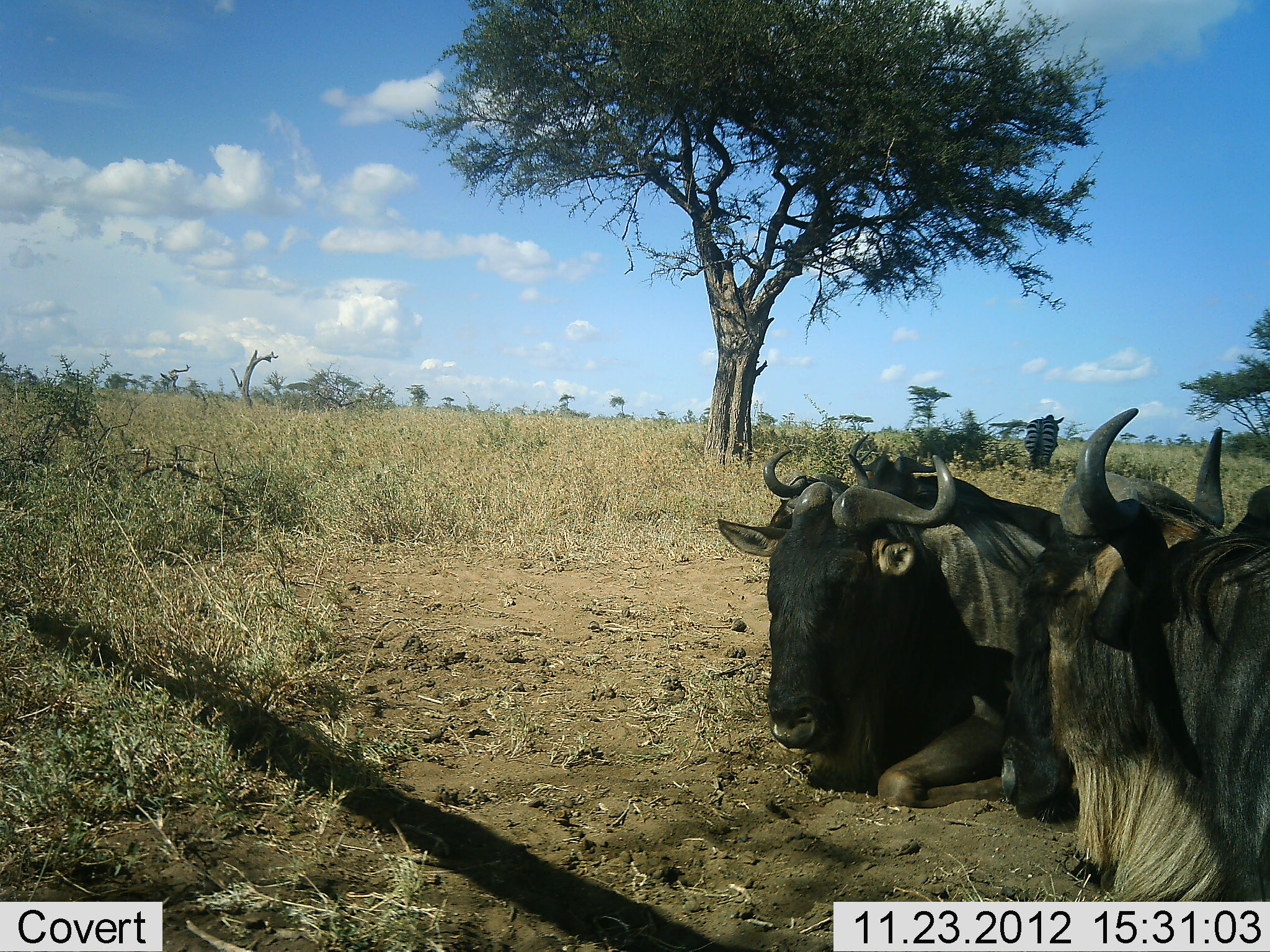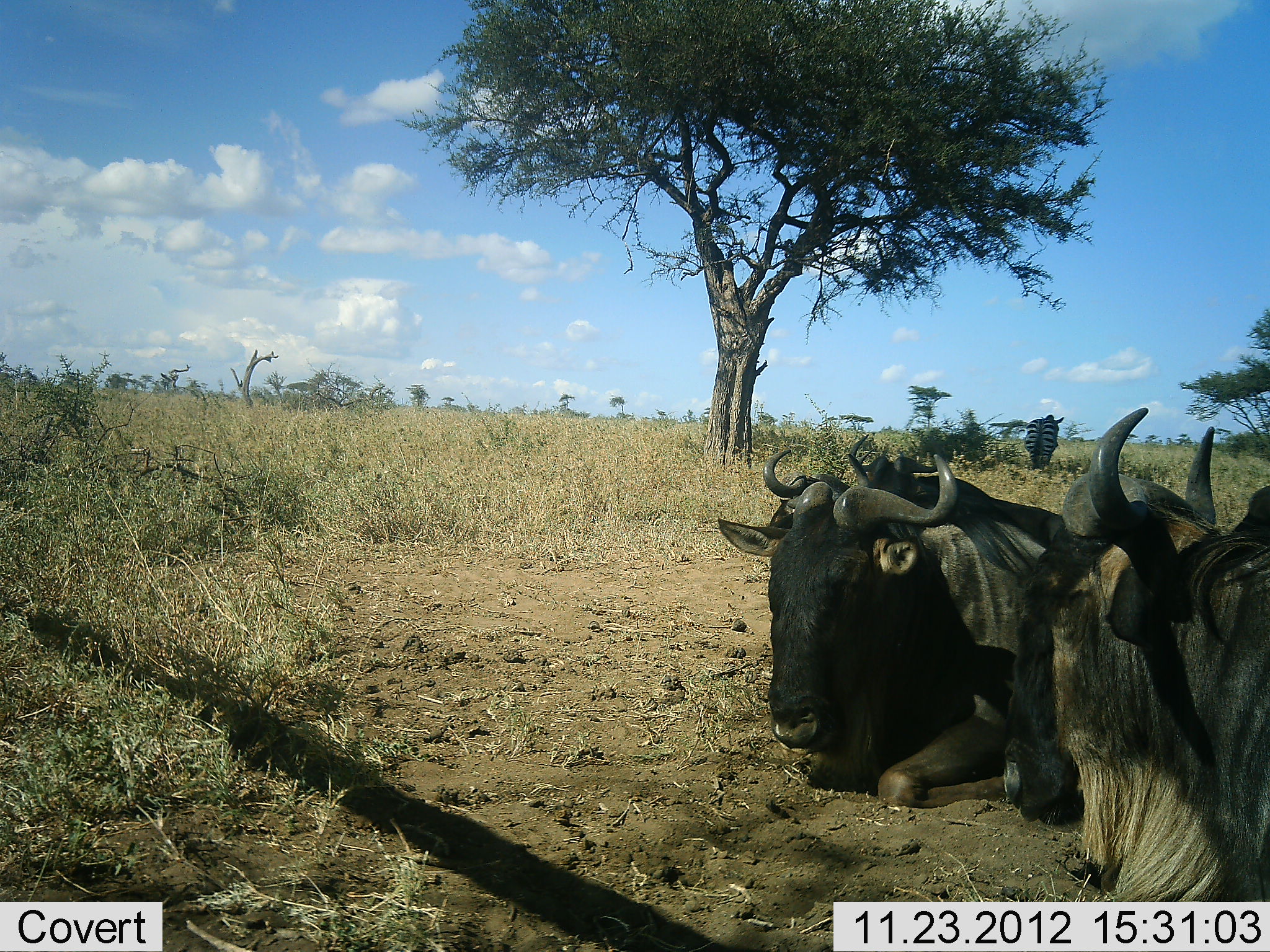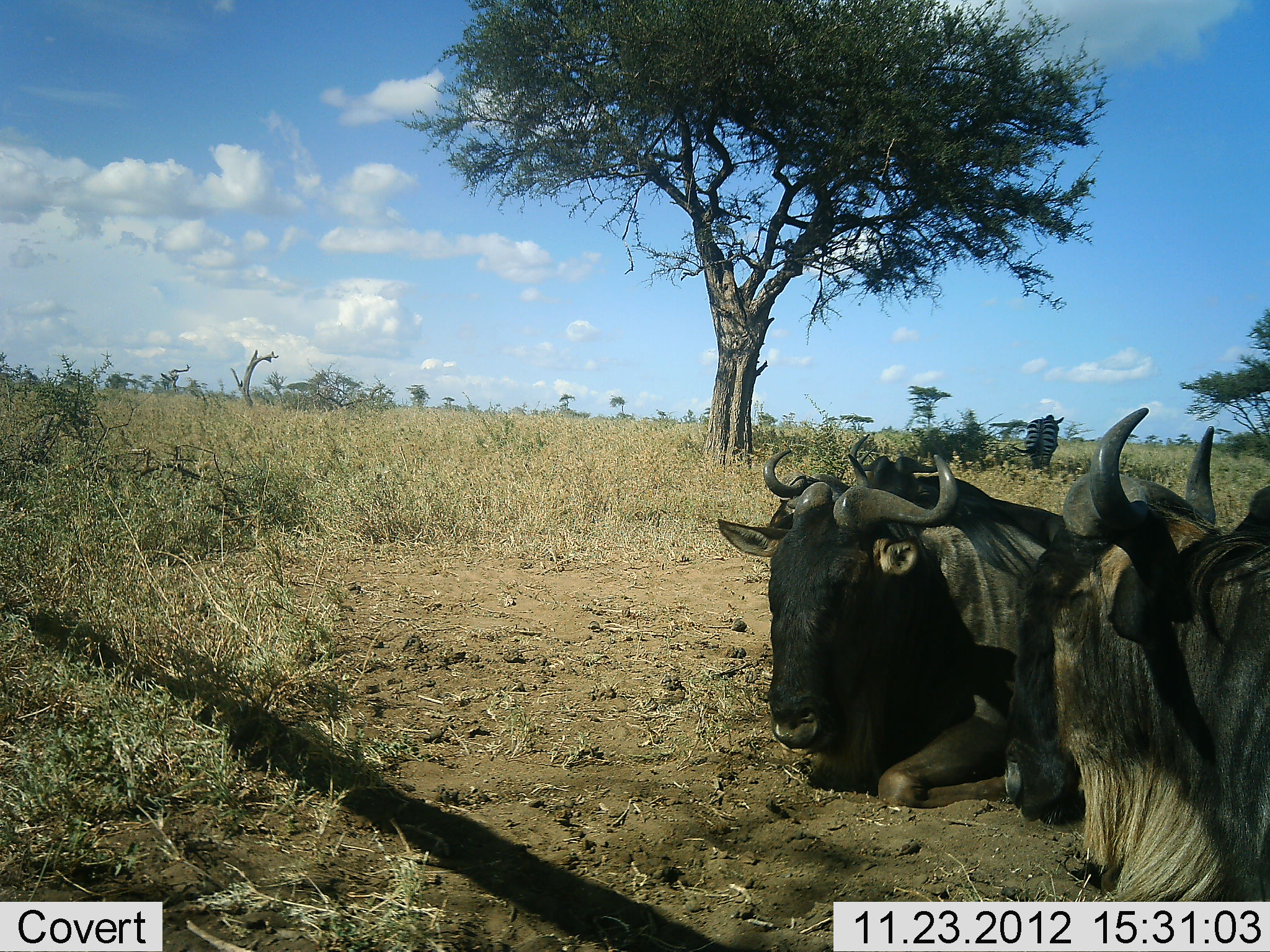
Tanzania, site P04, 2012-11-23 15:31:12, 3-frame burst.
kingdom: Animalia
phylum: Chordata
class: Mammalia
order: Artiodactyla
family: Bovidae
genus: Connochaetes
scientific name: Connochaetes taurinus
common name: blue wildebeest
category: wildebeest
Wildebeest (blue wildebeest) (Connochaetes taurinus), count 3. Behavior (volunteer vote fractions): standing 0%, resting 100%, moving 0%, interacting 8%. Young present (vote fraction): 0%. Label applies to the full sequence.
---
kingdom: Animalia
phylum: Chordata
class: Mammalia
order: Perissodactyla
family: Equidae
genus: Equus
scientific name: Equus quagga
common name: plains zebra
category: zebra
Zebra (plains zebra) (Equus quagga), count 1. Behavior (volunteer vote fractions): standing 100%, resting 10%, moving 0%, interacting 0%. Young present (vote fraction): 0%. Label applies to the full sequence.